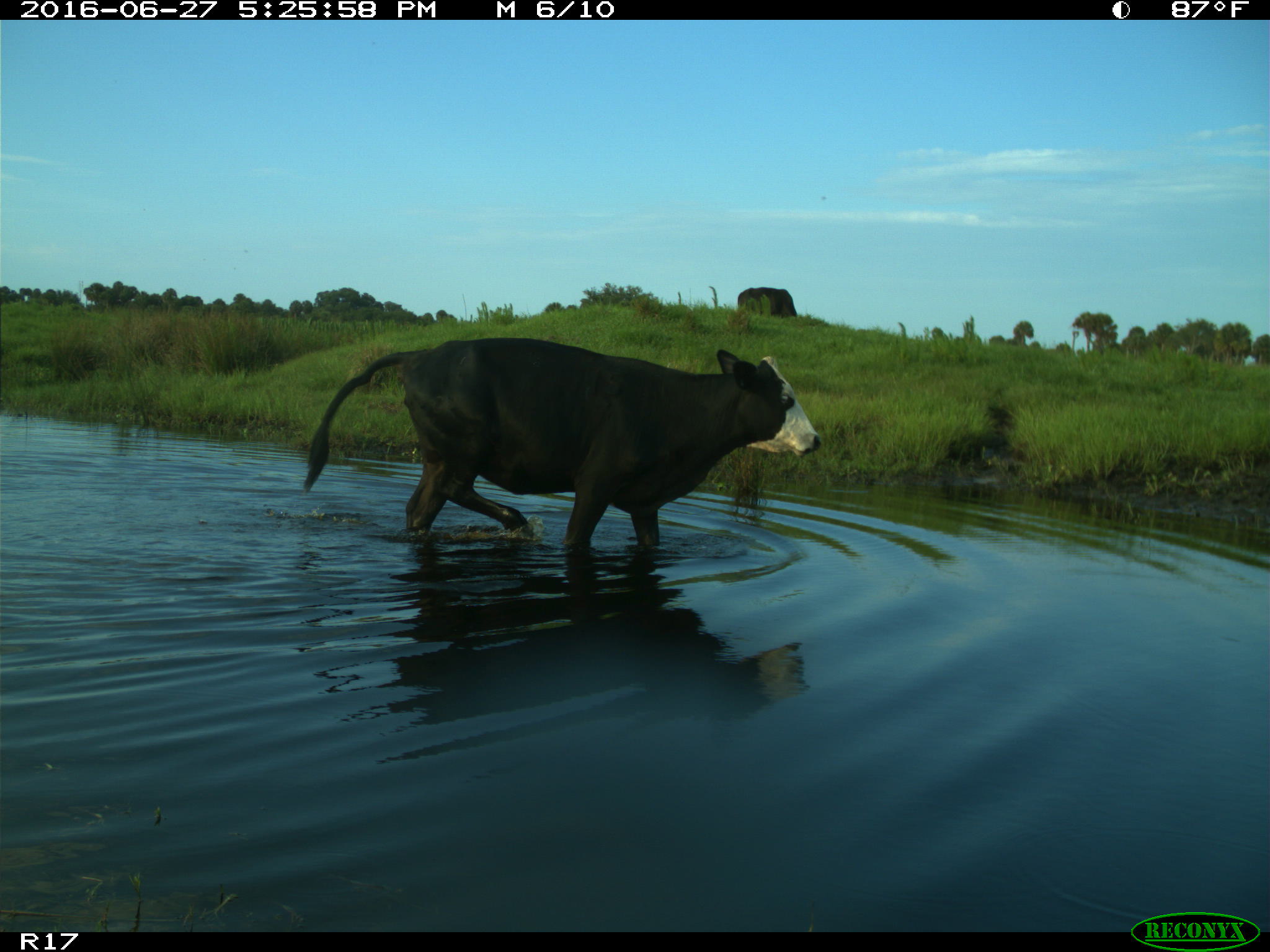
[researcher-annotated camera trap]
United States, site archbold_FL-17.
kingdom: Animalia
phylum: Chordata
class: Mammalia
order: Artiodactyla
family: Bovidae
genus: Bos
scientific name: Bos taurus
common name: domestic cow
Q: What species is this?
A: Bos taurus (domestic cow).